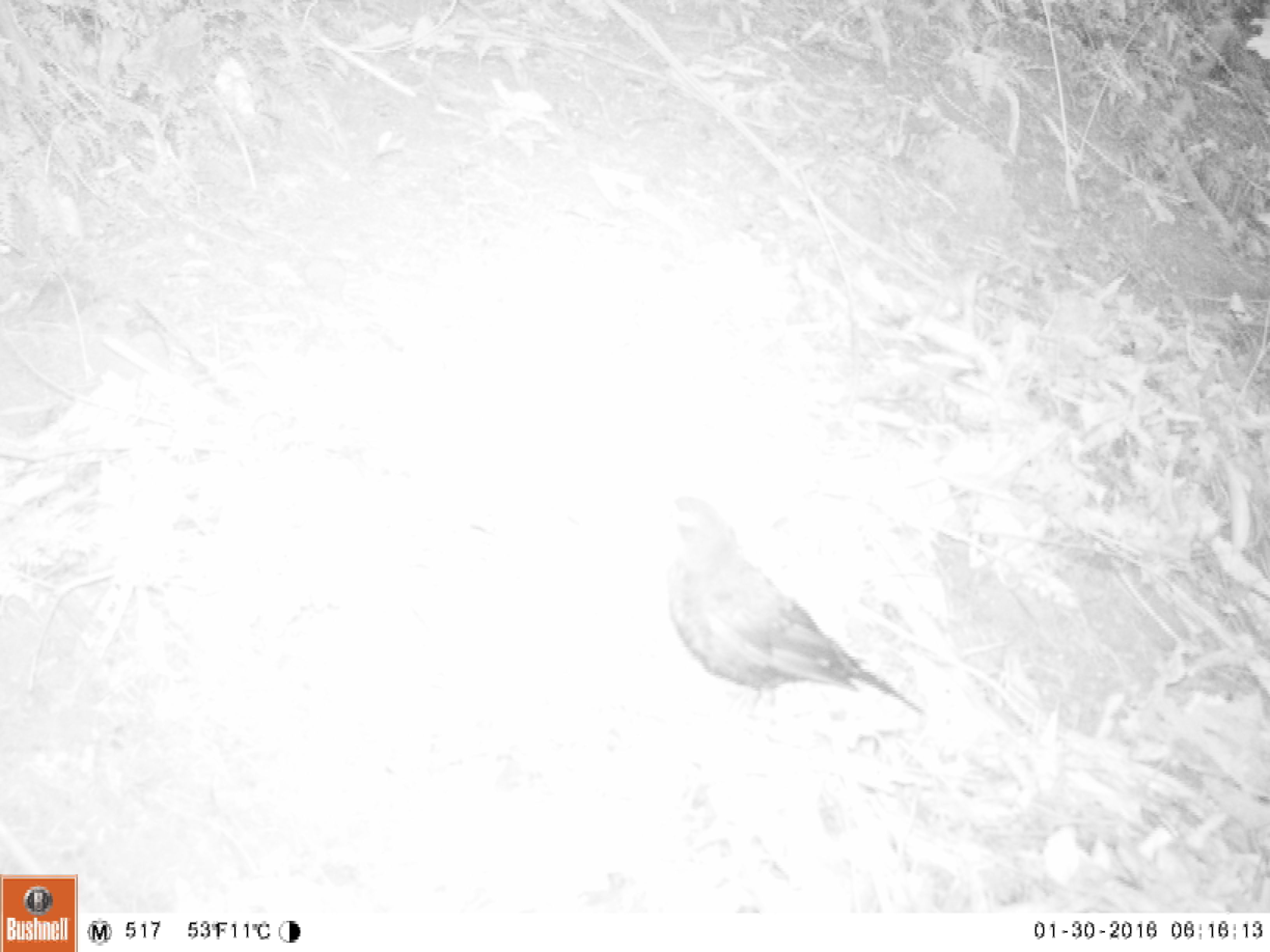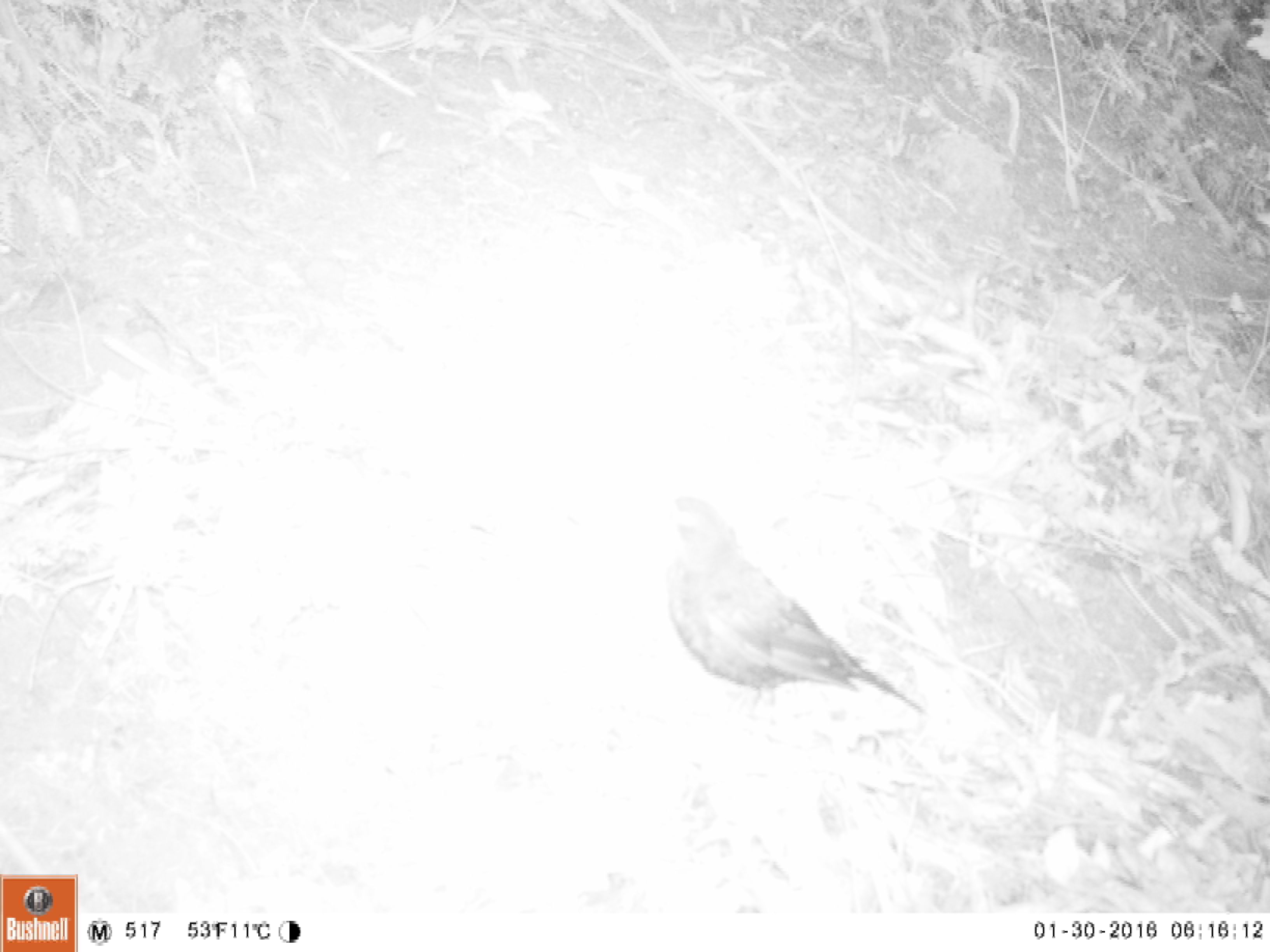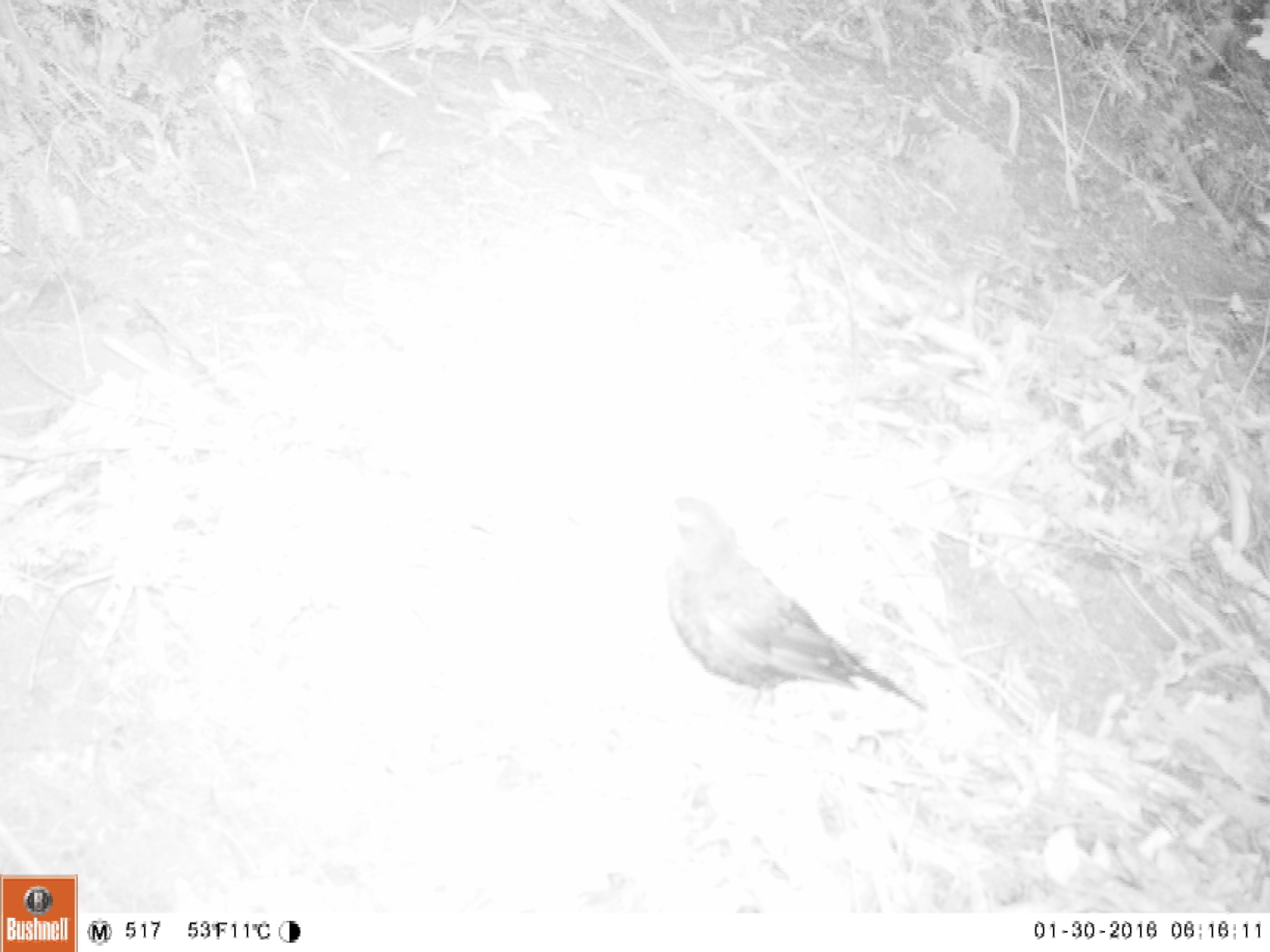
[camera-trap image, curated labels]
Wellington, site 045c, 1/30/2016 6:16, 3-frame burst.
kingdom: Animalia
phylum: Chordata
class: Aves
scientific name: Aves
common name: bird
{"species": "bird (Aves)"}